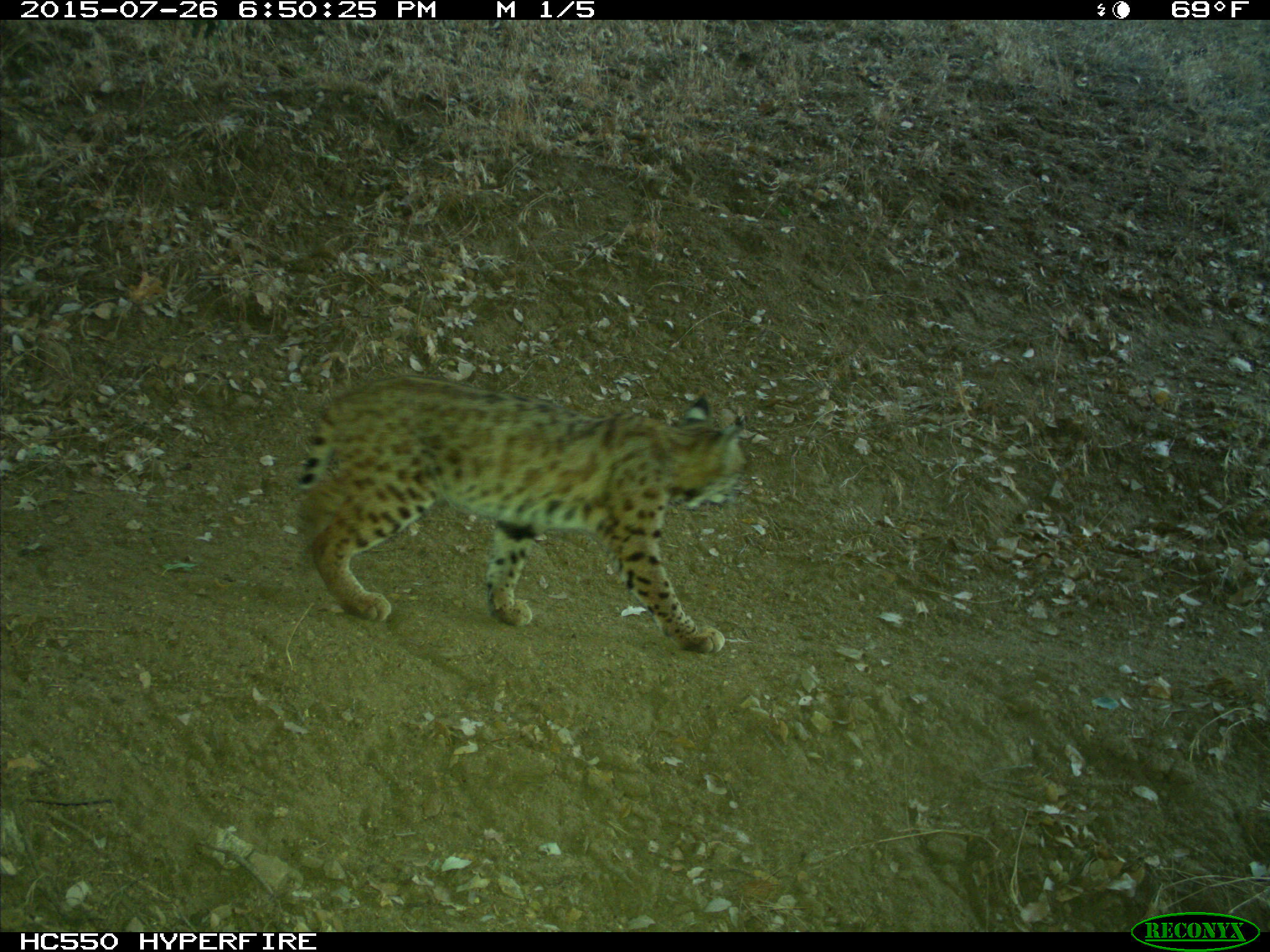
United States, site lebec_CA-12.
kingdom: Animalia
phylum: Chordata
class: Mammalia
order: Carnivora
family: Felidae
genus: Lynx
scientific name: Lynx rufus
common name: bobcat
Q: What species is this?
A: Lynx rufus (bobcat).